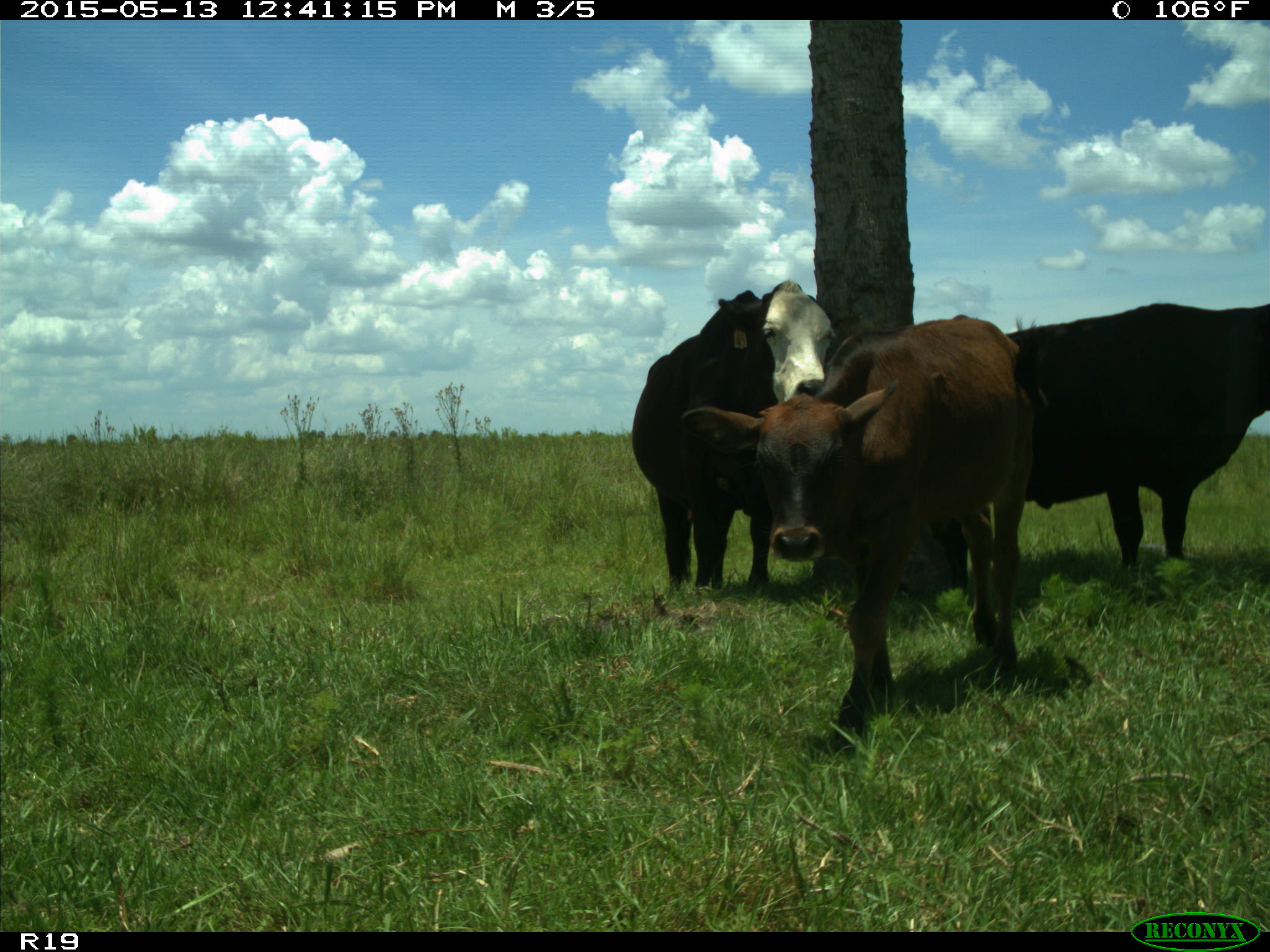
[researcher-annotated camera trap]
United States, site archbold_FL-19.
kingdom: Animalia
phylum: Chordata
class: Mammalia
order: Artiodactyla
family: Bovidae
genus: Bos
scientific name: Bos taurus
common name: domestic cow